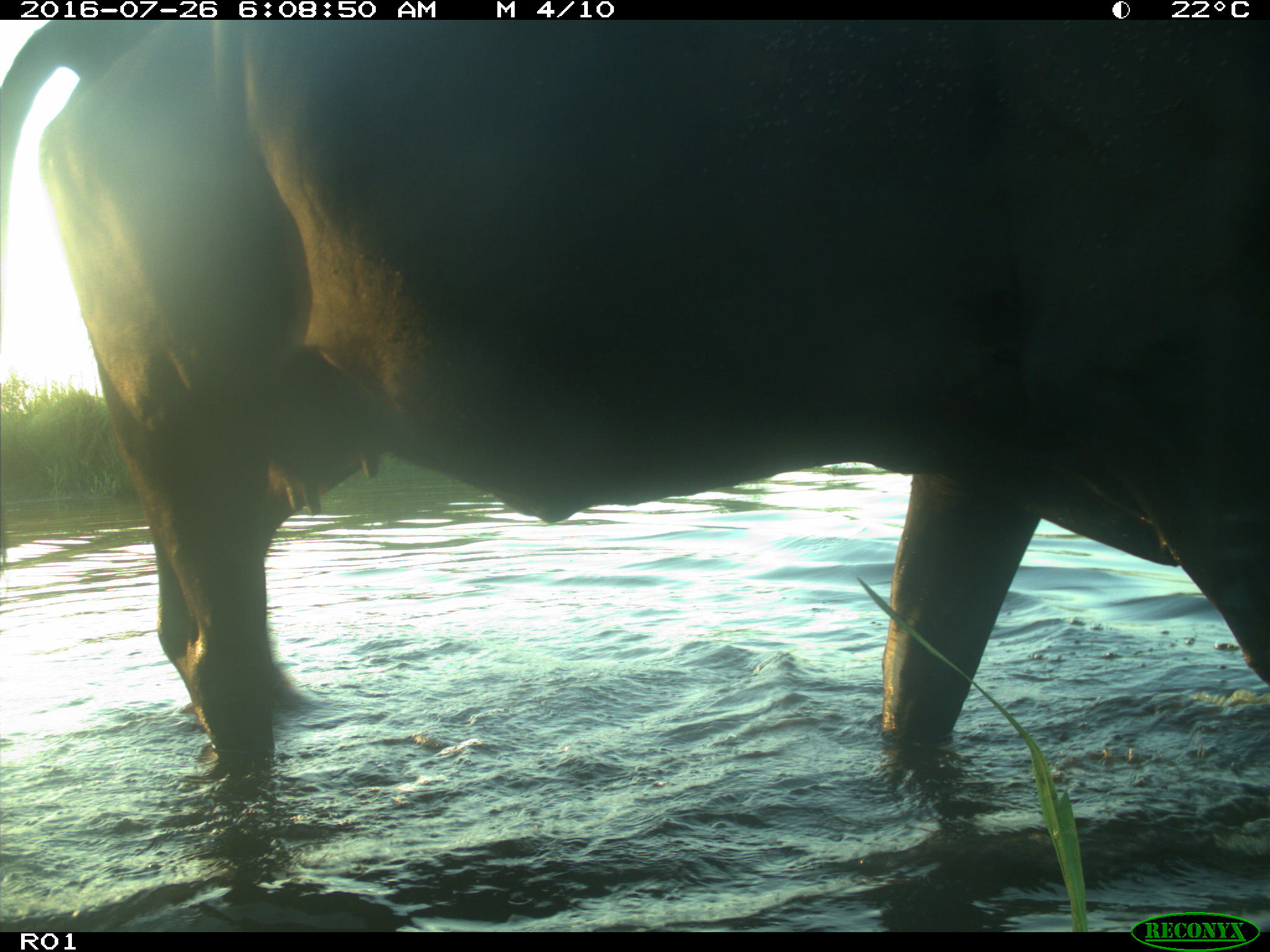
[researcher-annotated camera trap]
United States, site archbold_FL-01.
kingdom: Animalia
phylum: Chordata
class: Mammalia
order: Artiodactyla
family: Bovidae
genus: Bos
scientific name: Bos taurus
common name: domestic cow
Bos taurus (domestic cow).